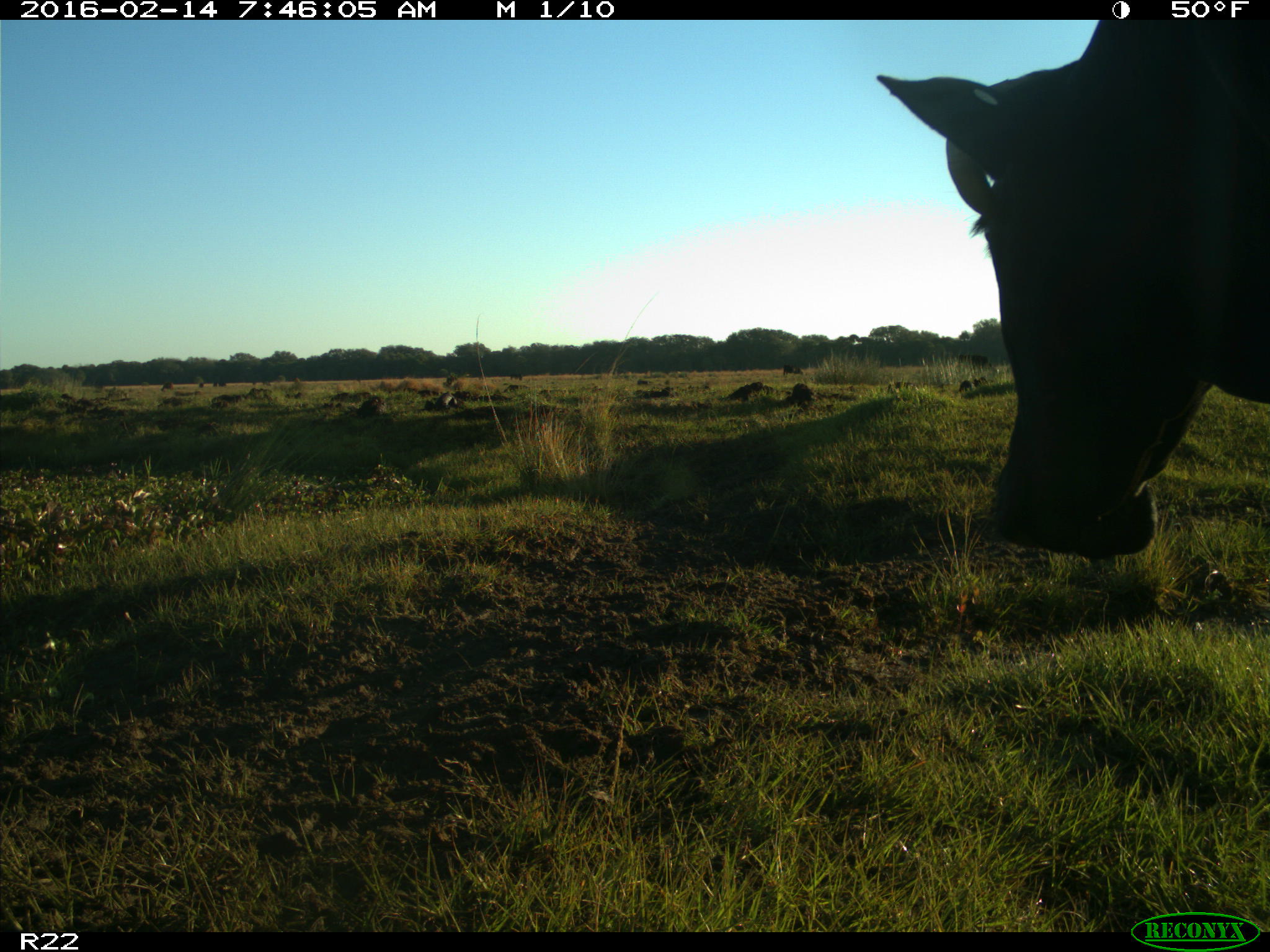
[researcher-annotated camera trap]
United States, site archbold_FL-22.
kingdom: Animalia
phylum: Chordata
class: Mammalia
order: Artiodactyla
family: Bovidae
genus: Bos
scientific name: Bos taurus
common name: domestic cow